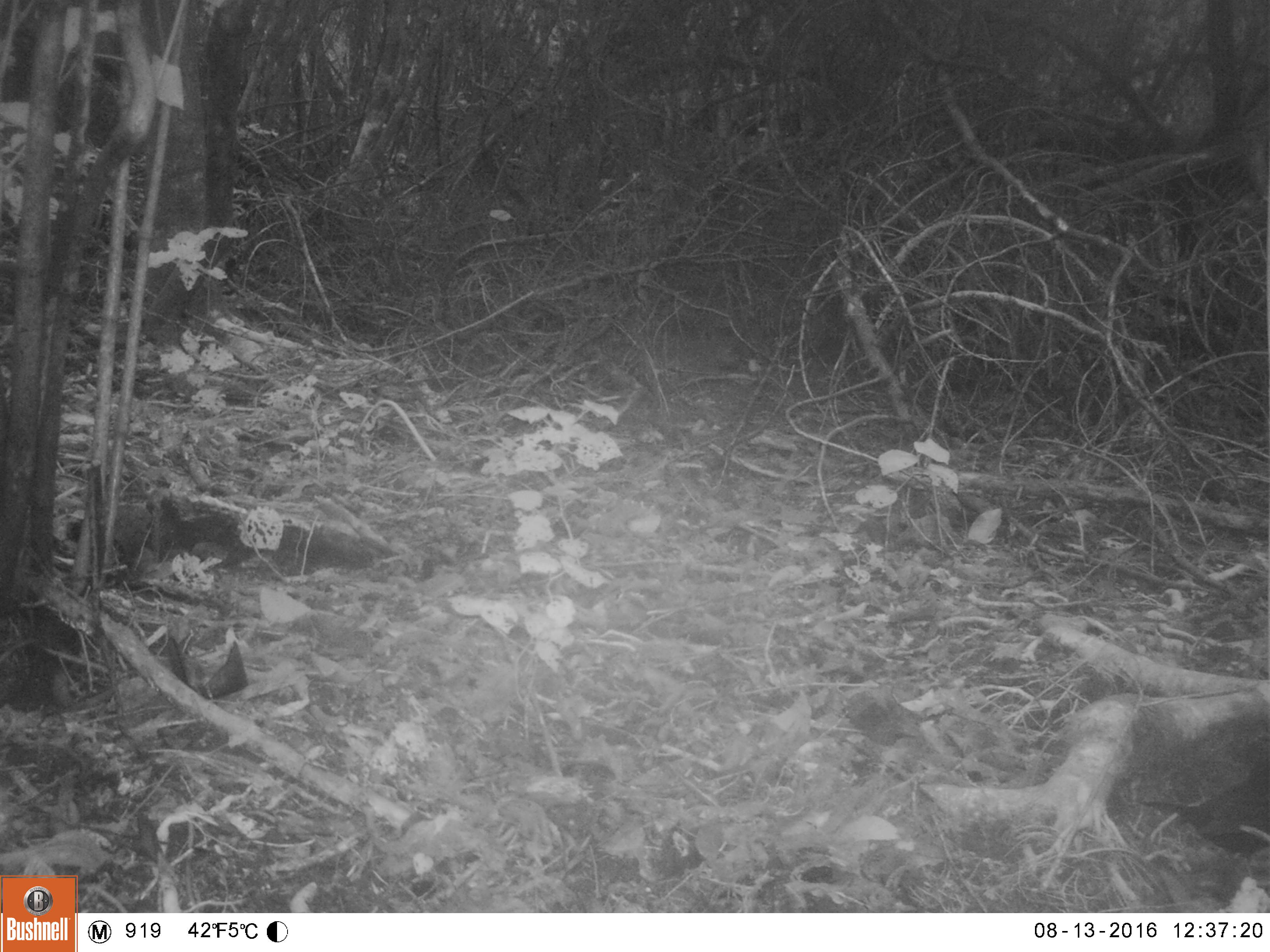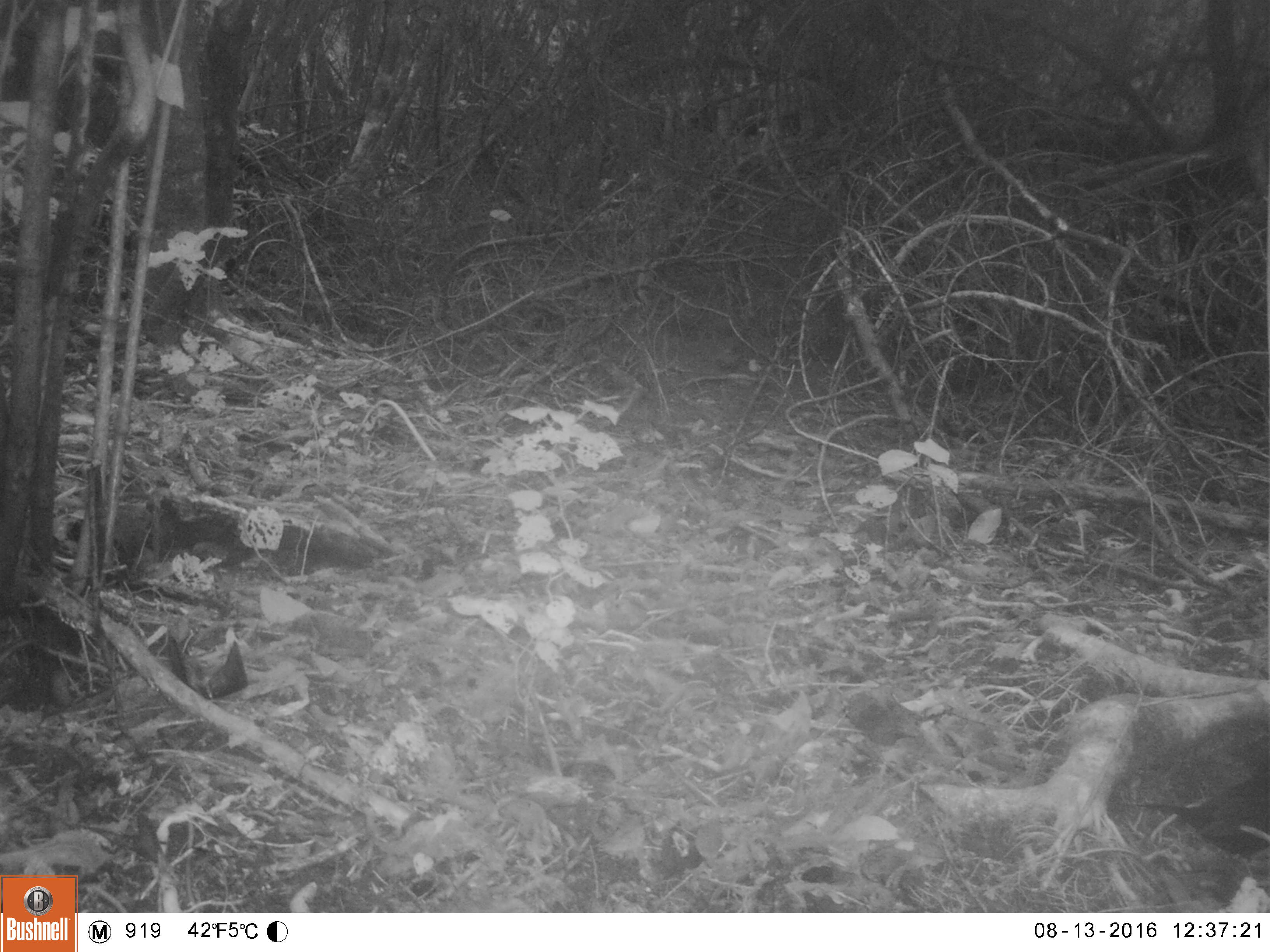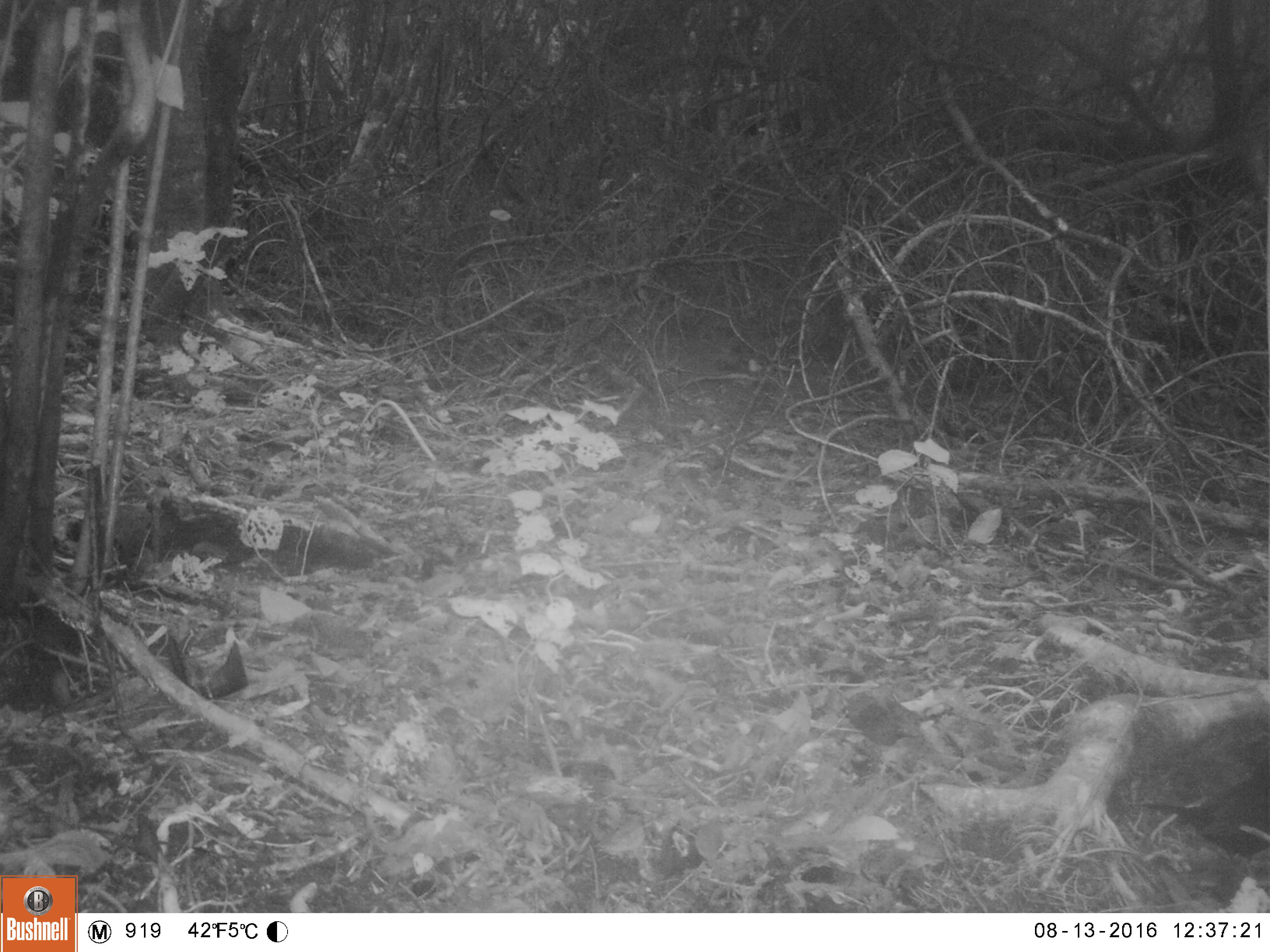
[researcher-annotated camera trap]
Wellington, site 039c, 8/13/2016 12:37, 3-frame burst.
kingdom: Animalia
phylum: Chordata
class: Aves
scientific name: Aves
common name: bird